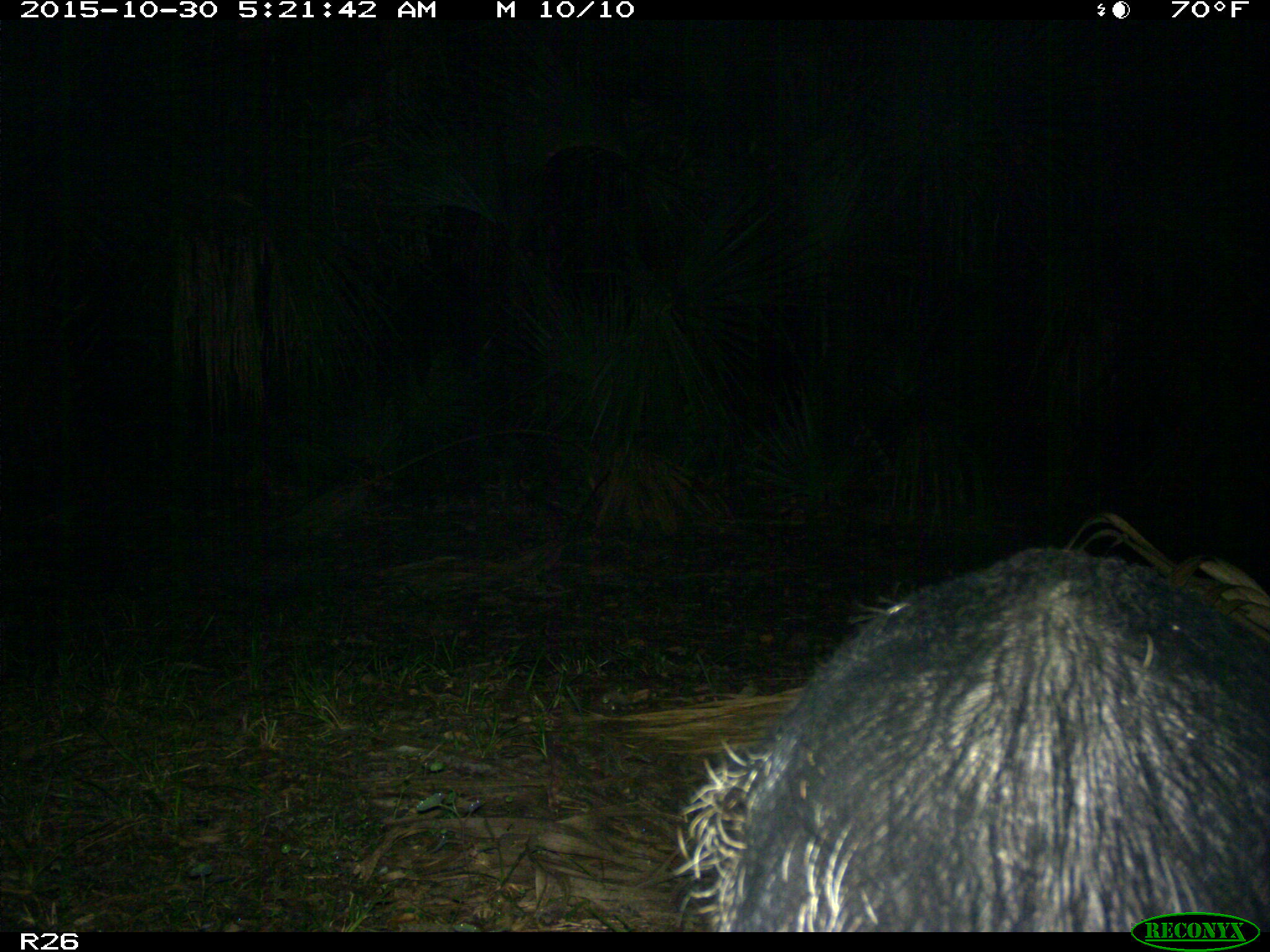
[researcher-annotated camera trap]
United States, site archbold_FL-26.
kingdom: Animalia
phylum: Chordata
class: Mammalia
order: Artiodactyla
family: Suidae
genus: Sus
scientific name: Sus scrofa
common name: wild boar